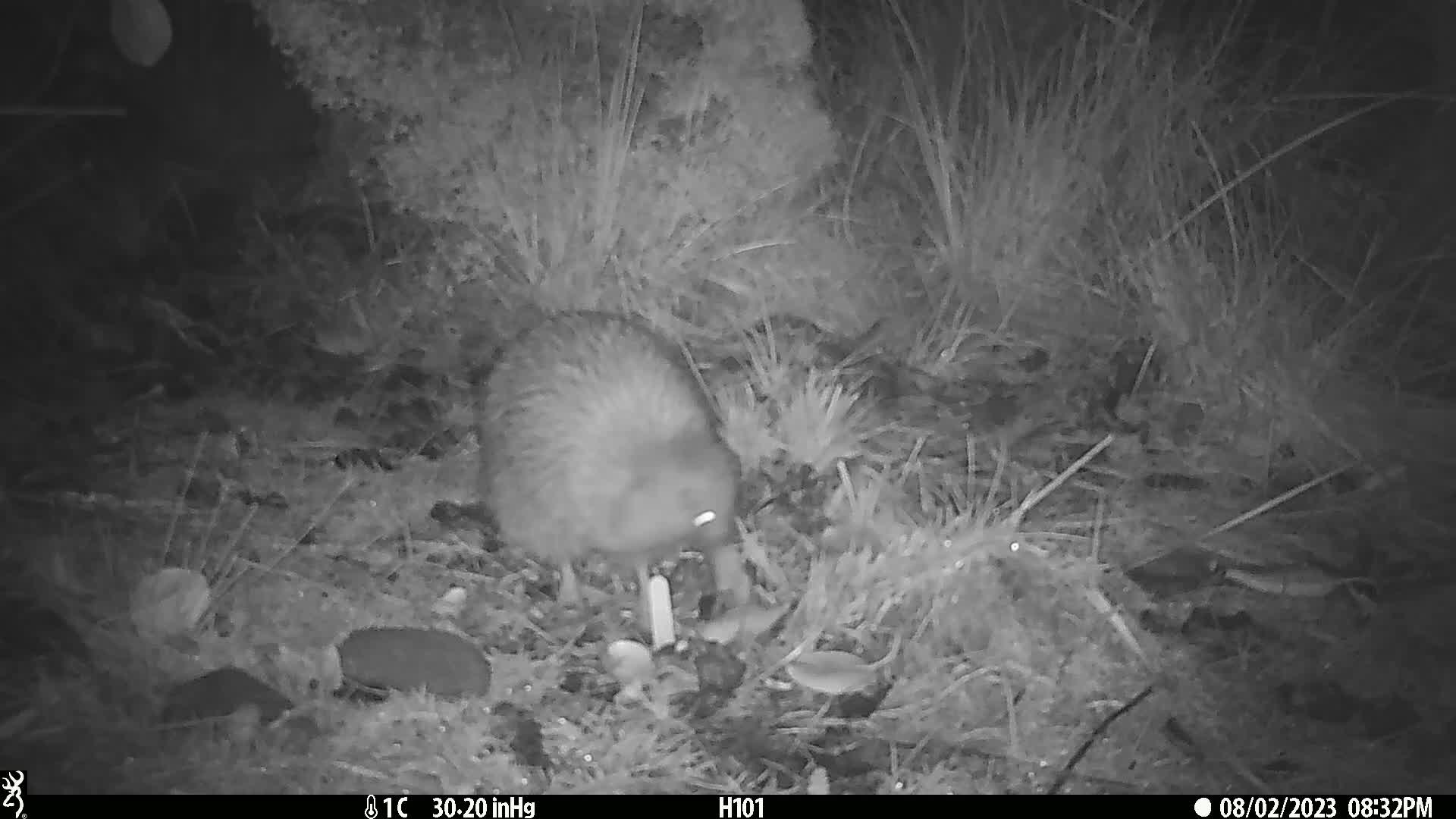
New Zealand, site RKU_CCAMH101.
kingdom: Animalia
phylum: Chordata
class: Aves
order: Apterygiformes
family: Apterygidae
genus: Apteryx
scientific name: Apteryx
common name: kiwi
Kiwi (Apteryx).